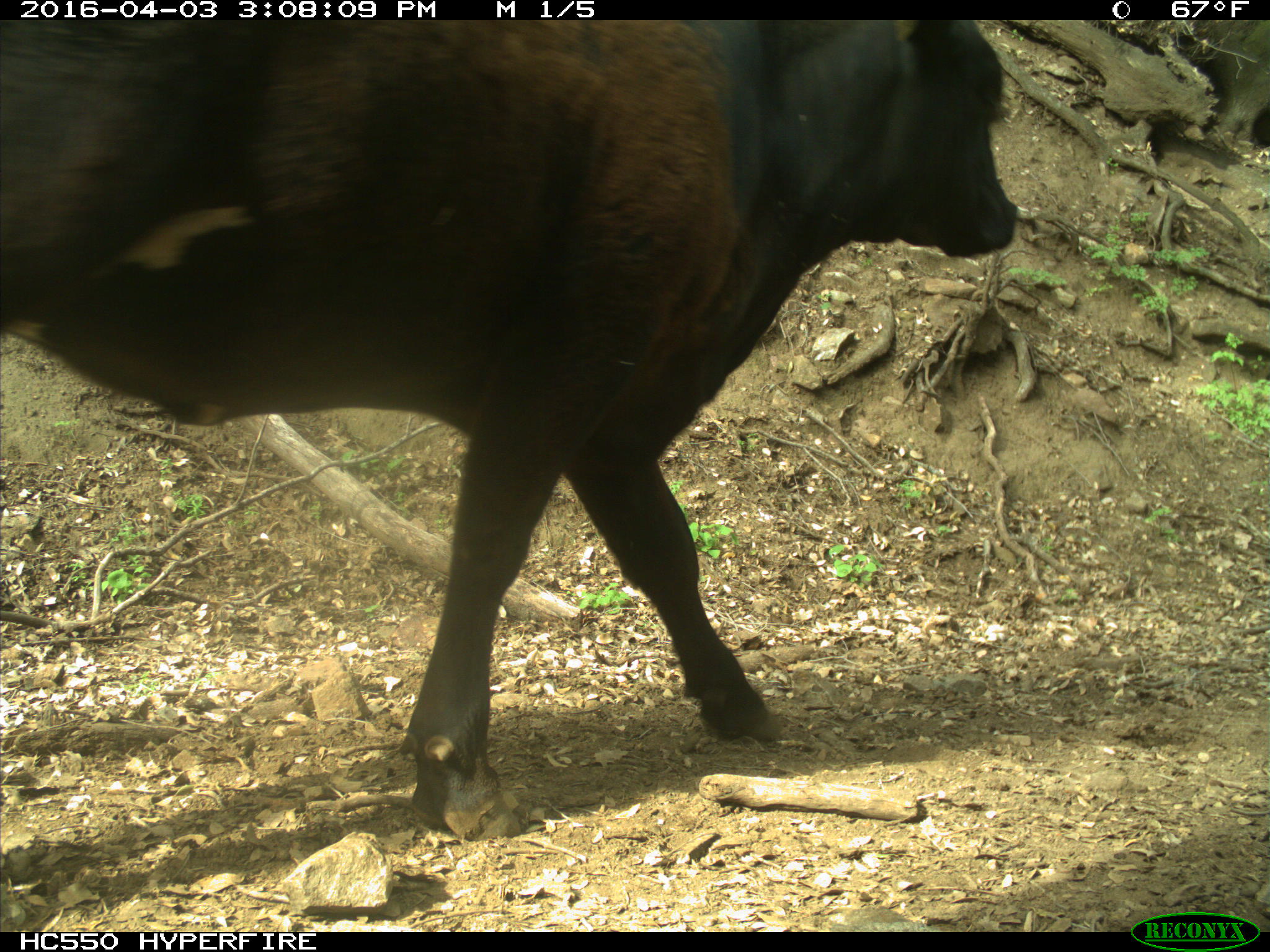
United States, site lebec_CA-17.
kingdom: Animalia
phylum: Chordata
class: Mammalia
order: Artiodactyla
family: Bovidae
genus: Bos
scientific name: Bos taurus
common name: domestic cow